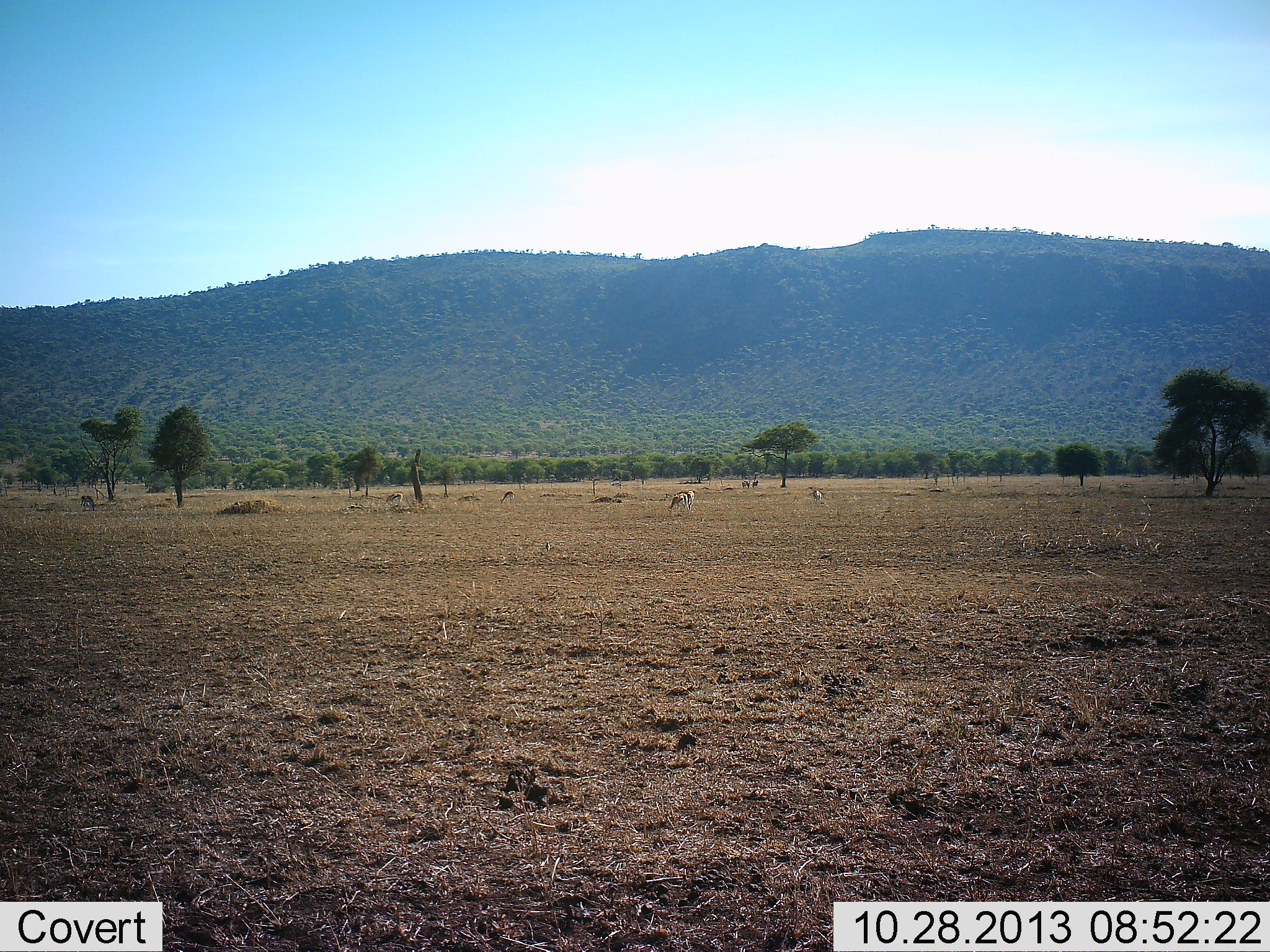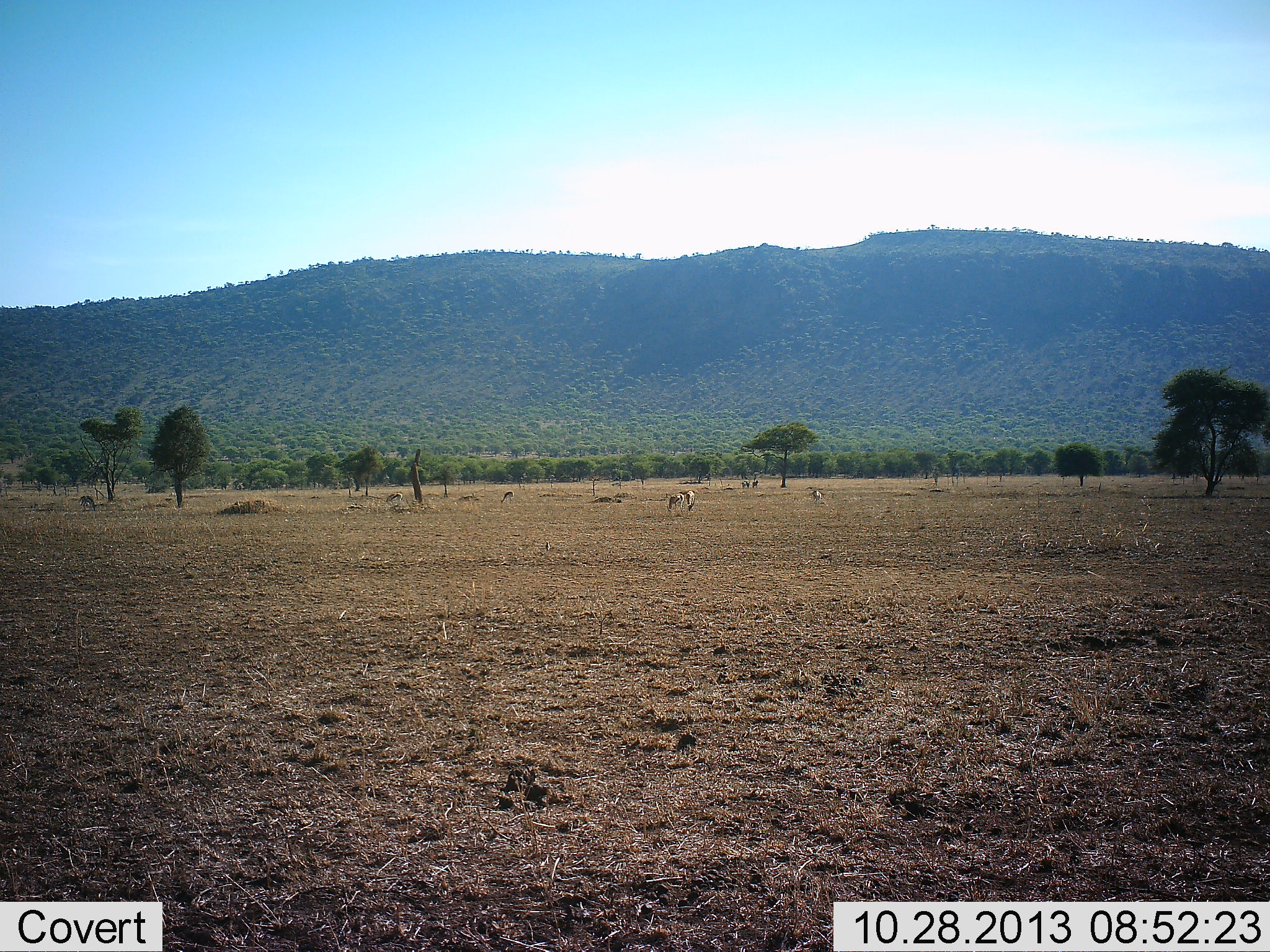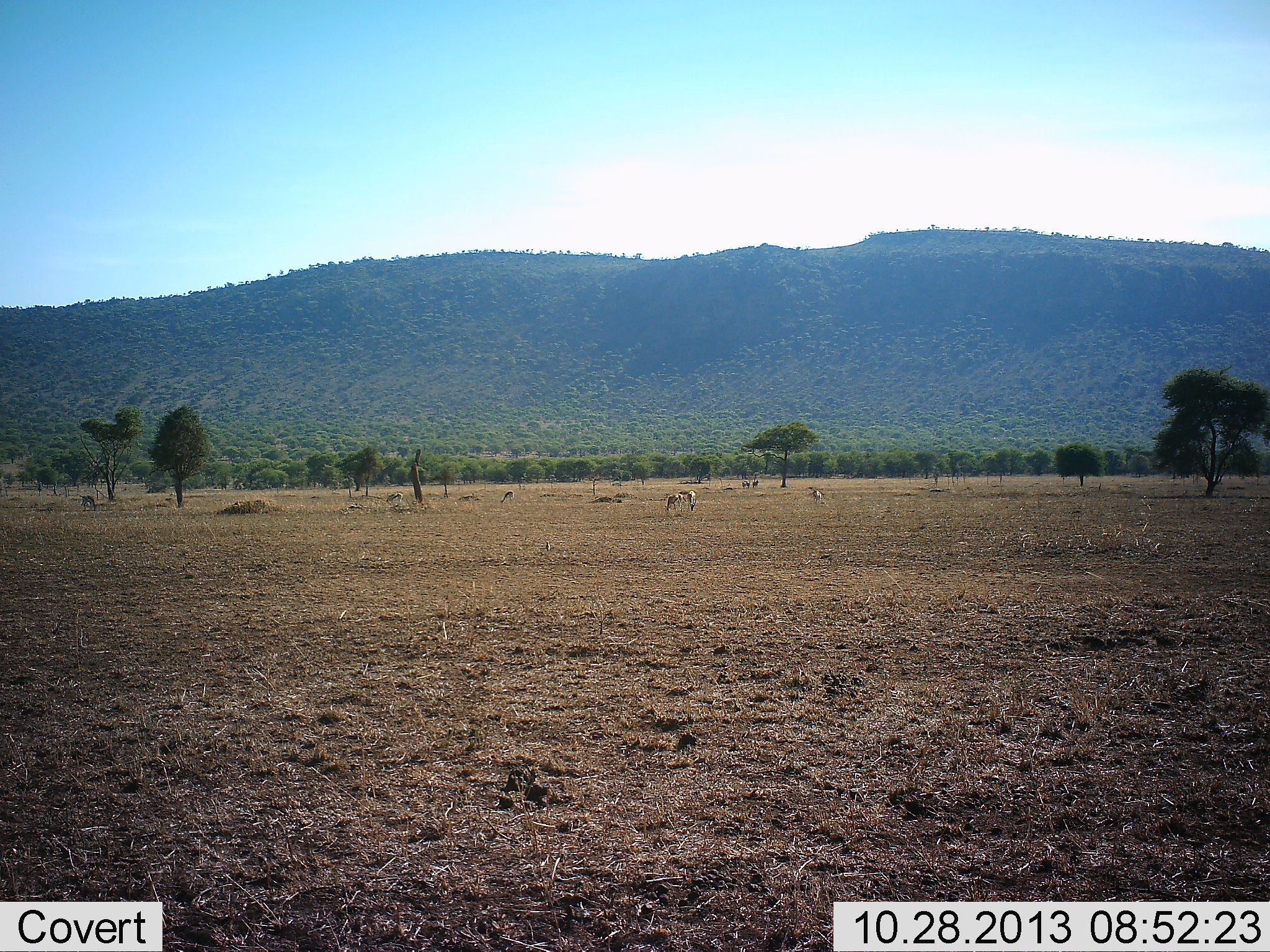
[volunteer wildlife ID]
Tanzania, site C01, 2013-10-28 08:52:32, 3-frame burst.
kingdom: Animalia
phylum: Chordata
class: Mammalia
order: Artiodactyla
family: Bovidae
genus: Eudorcas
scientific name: Eudorcas thomsonii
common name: thomson's gazelle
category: gazellethomsons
Gazellethomsons (thomson's gazelle) (Eudorcas thomsonii), count 4. Behavior (volunteer vote fractions): standing 50%, resting 0%, moving 12%, interacting 0%. Young present (vote fraction): 0%. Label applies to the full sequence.